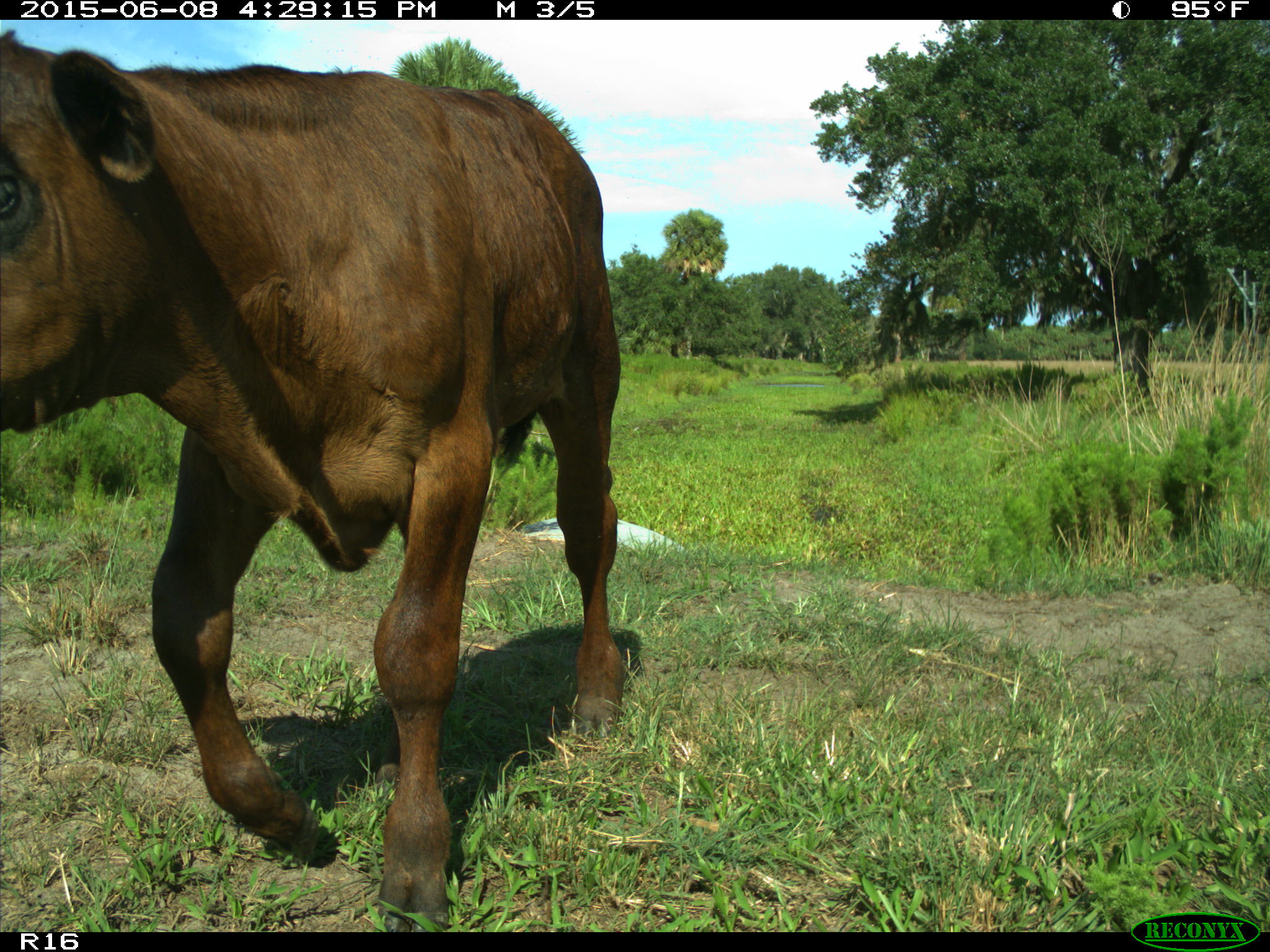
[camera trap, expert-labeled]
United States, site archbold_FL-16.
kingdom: Animalia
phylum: Chordata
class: Mammalia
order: Artiodactyla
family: Bovidae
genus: Bos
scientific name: Bos taurus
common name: domestic cow